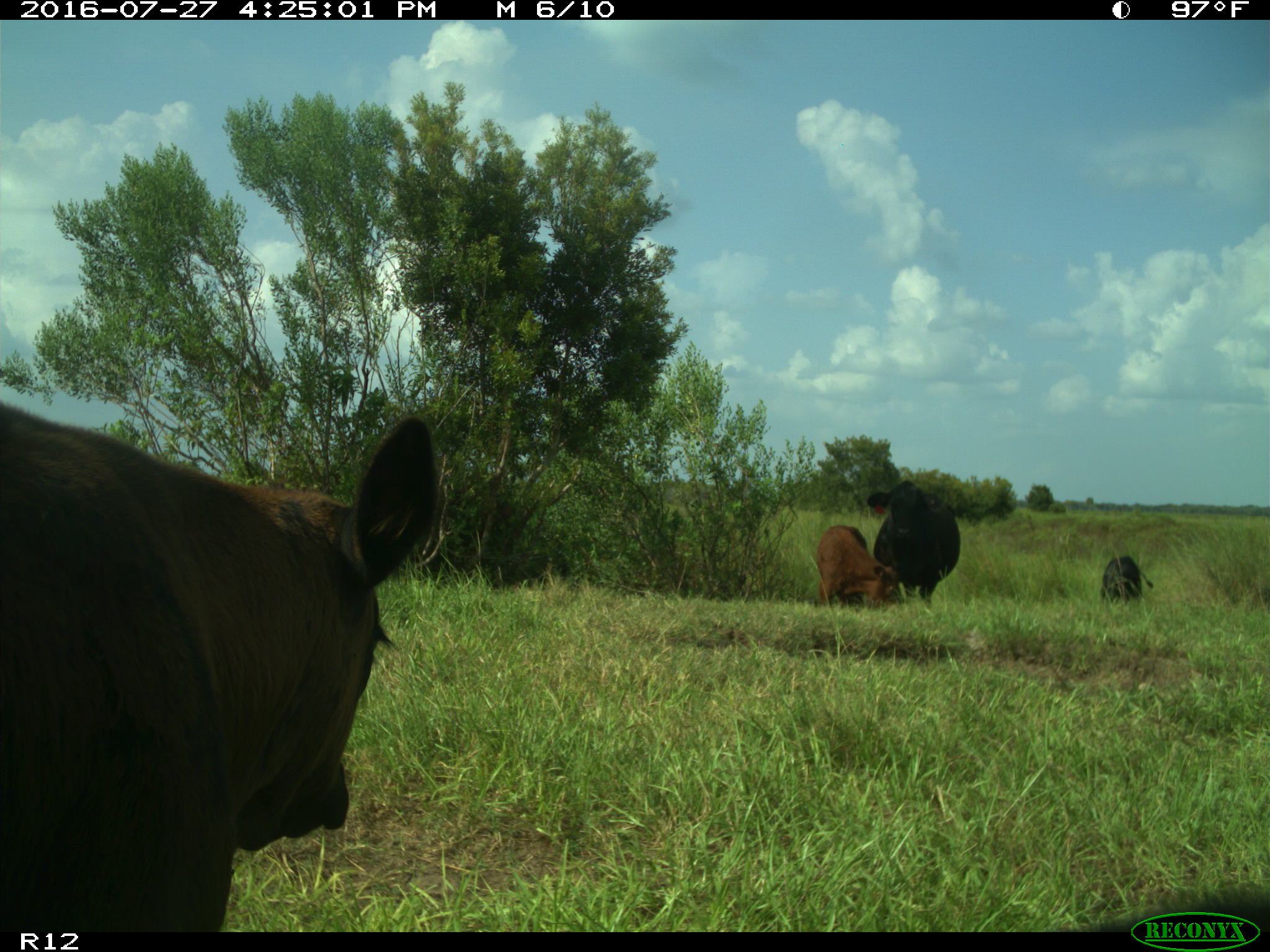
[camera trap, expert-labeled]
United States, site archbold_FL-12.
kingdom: Animalia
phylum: Chordata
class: Mammalia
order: Artiodactyla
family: Bovidae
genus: Bos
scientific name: Bos taurus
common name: domestic cow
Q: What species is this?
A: Bos taurus (domestic cow).